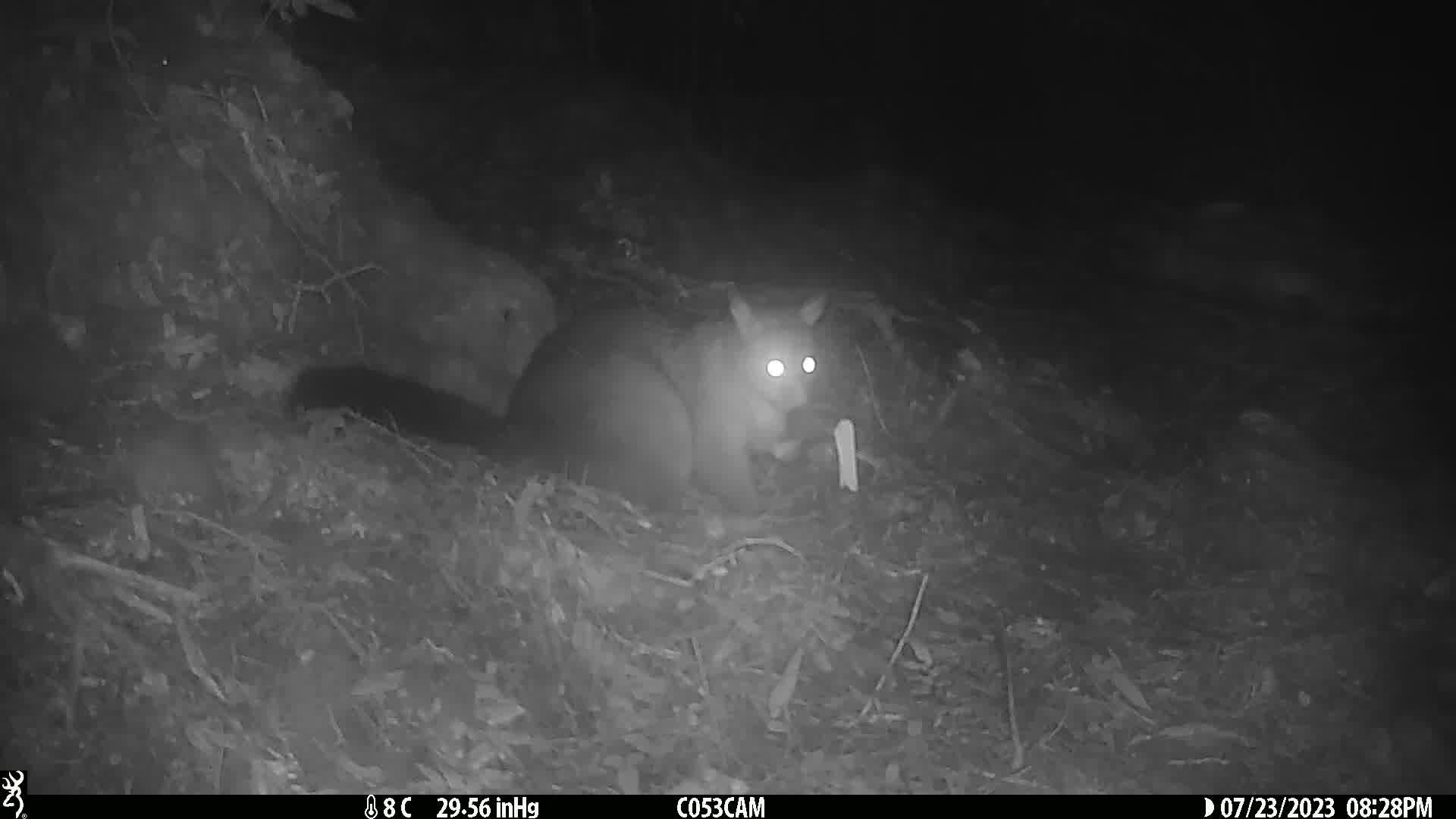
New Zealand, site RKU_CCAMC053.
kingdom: Animalia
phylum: Chordata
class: Mammalia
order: Diprotodontia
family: Phalangeridae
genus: Trichosurus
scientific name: Trichosurus vulpecula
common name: common brushtail possum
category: possum